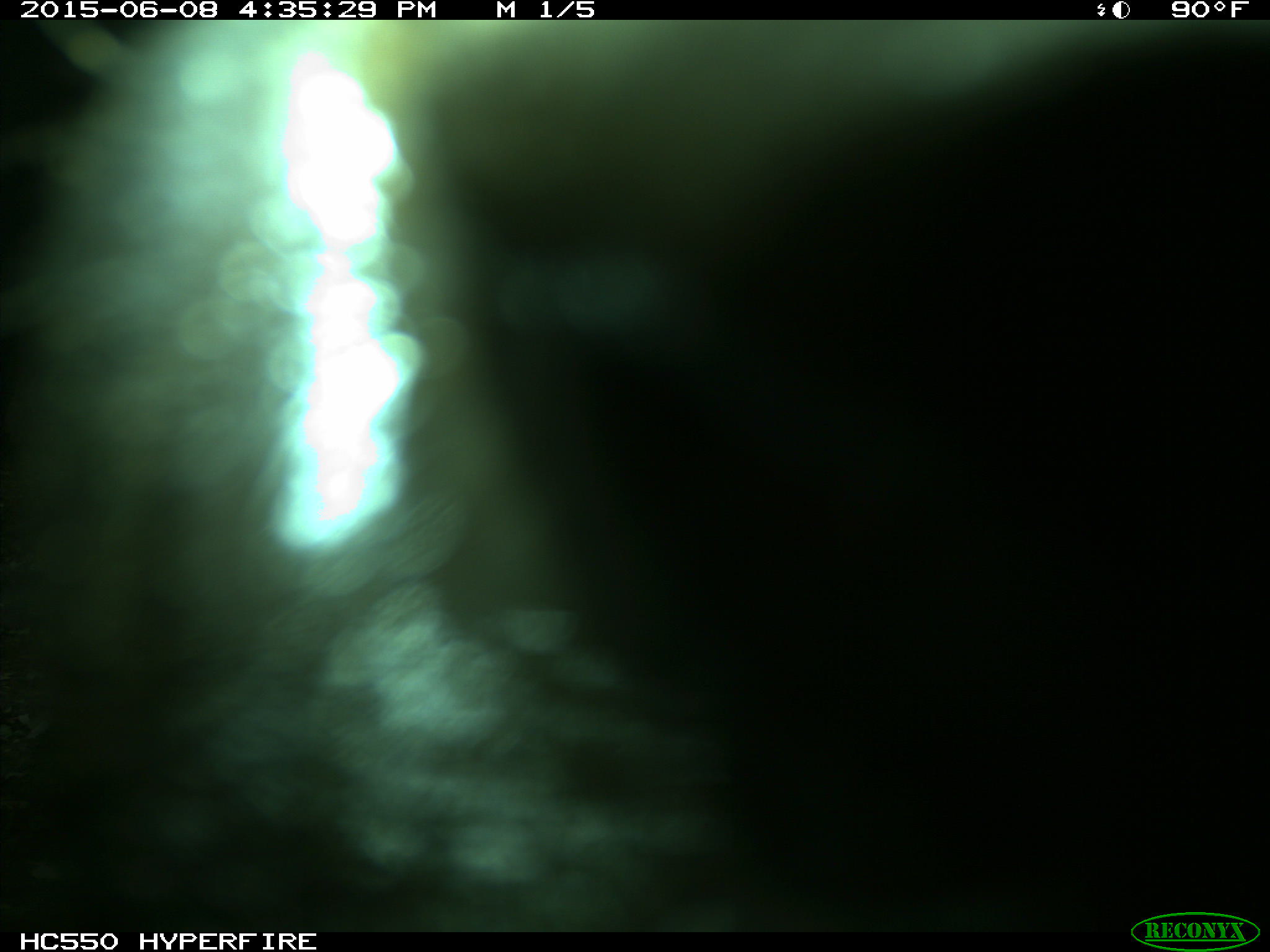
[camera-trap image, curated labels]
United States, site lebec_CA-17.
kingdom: Animalia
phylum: Chordata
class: Mammalia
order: Artiodactyla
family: Bovidae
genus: Bos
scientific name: Bos taurus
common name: domestic cow